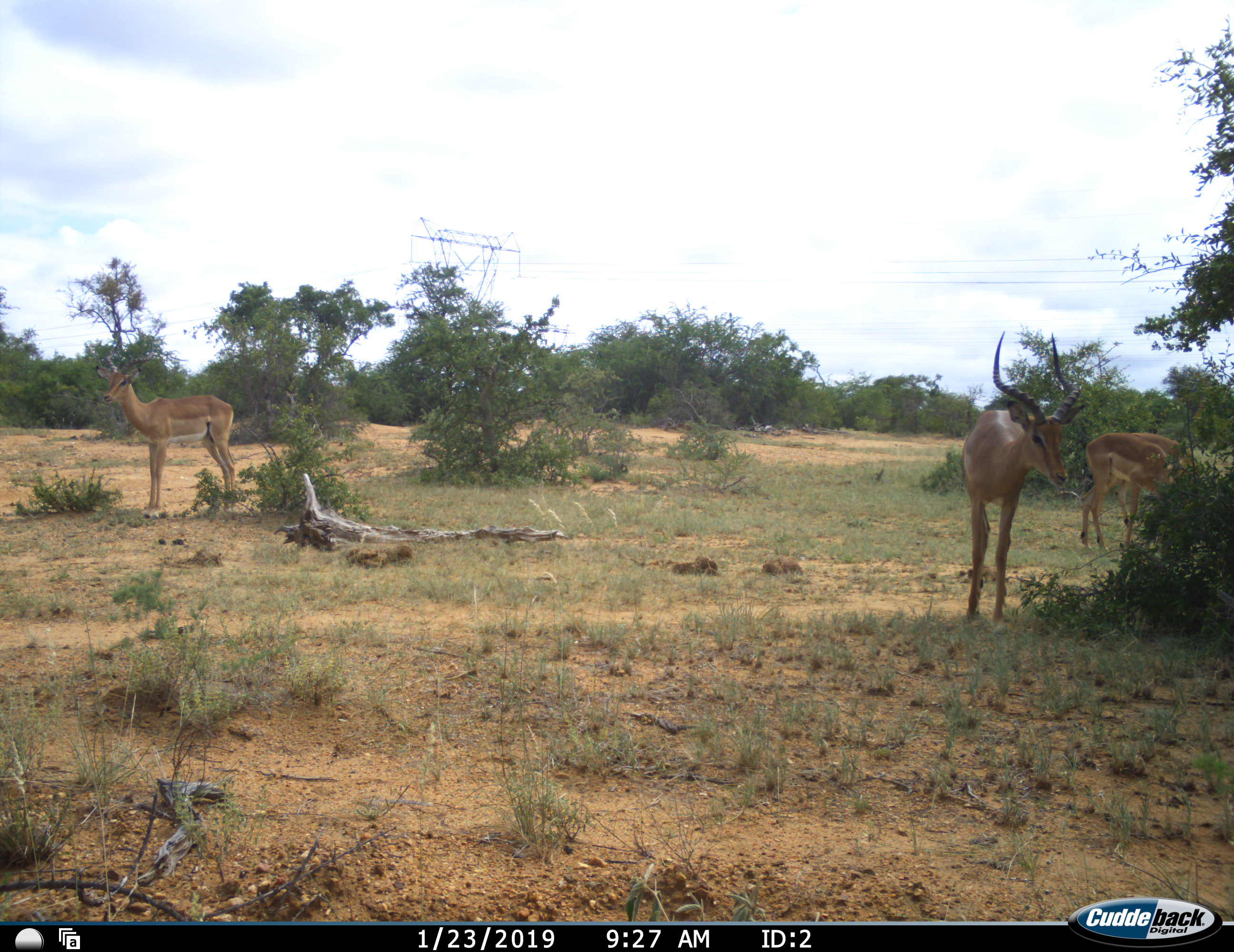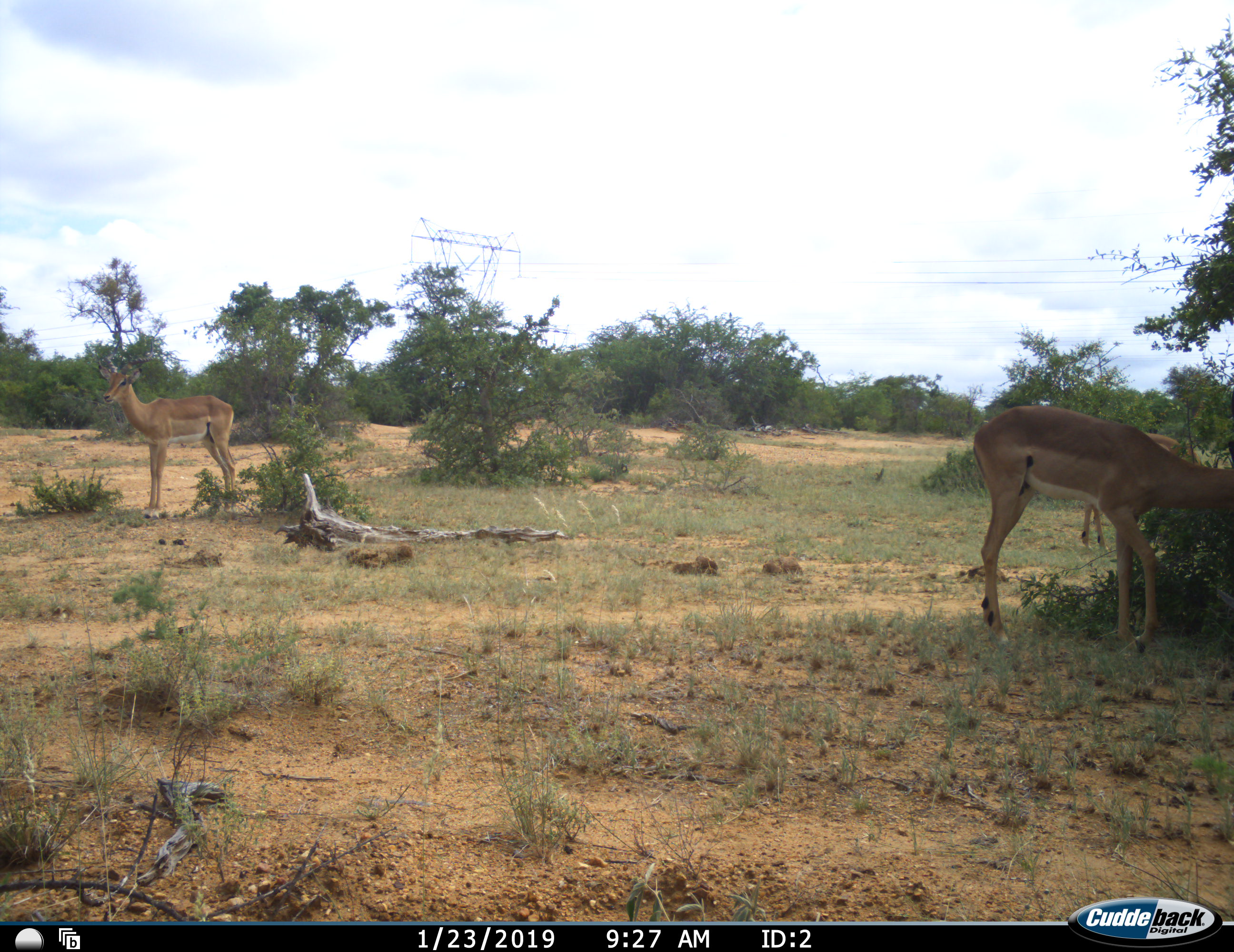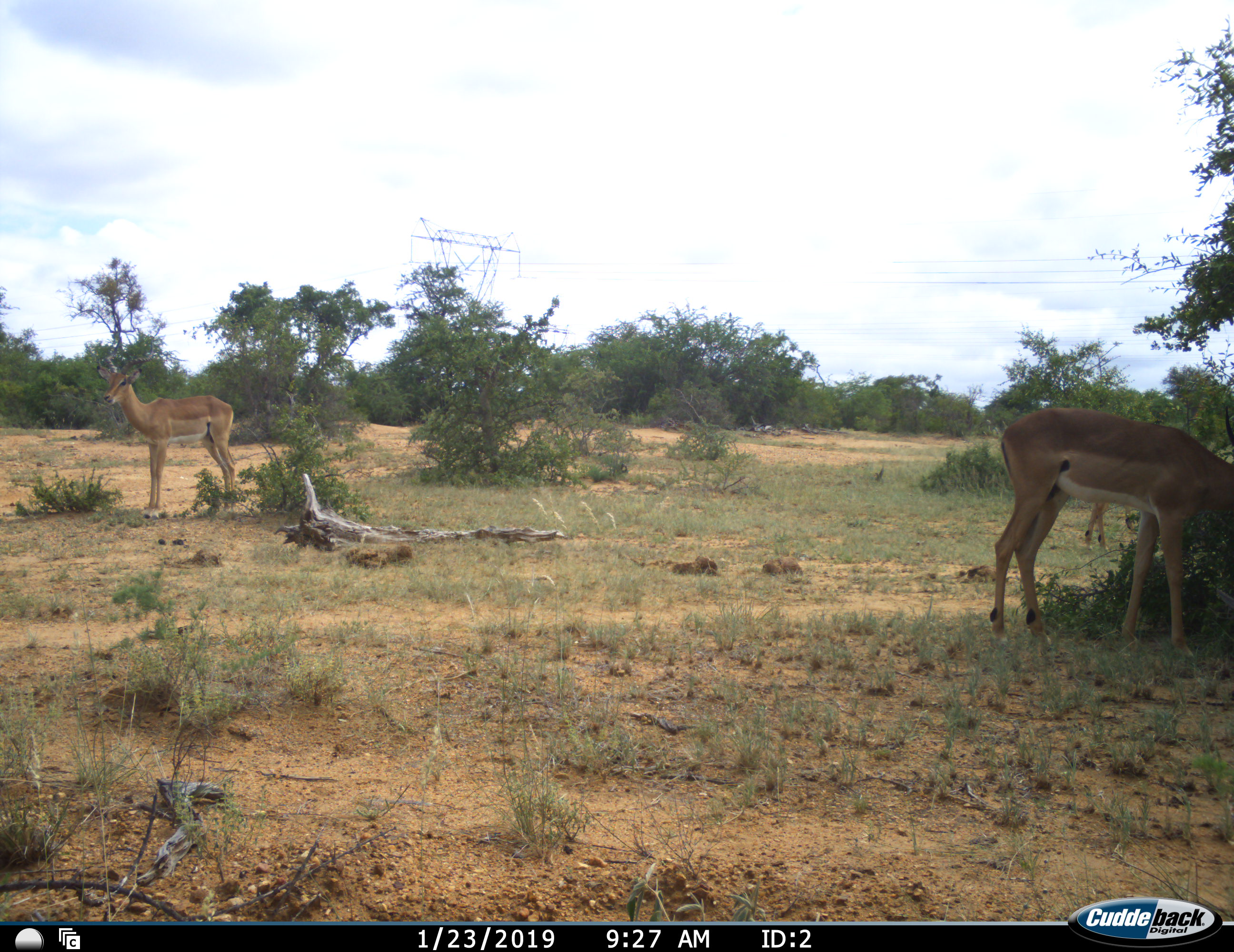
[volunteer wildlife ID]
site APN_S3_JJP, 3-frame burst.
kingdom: Animalia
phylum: Chordata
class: Mammalia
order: Artiodactyla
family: Bovidae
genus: Aepyceros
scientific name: Aepyceros melampus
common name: impala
Impala (Aepyceros melampus), count 4. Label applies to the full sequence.